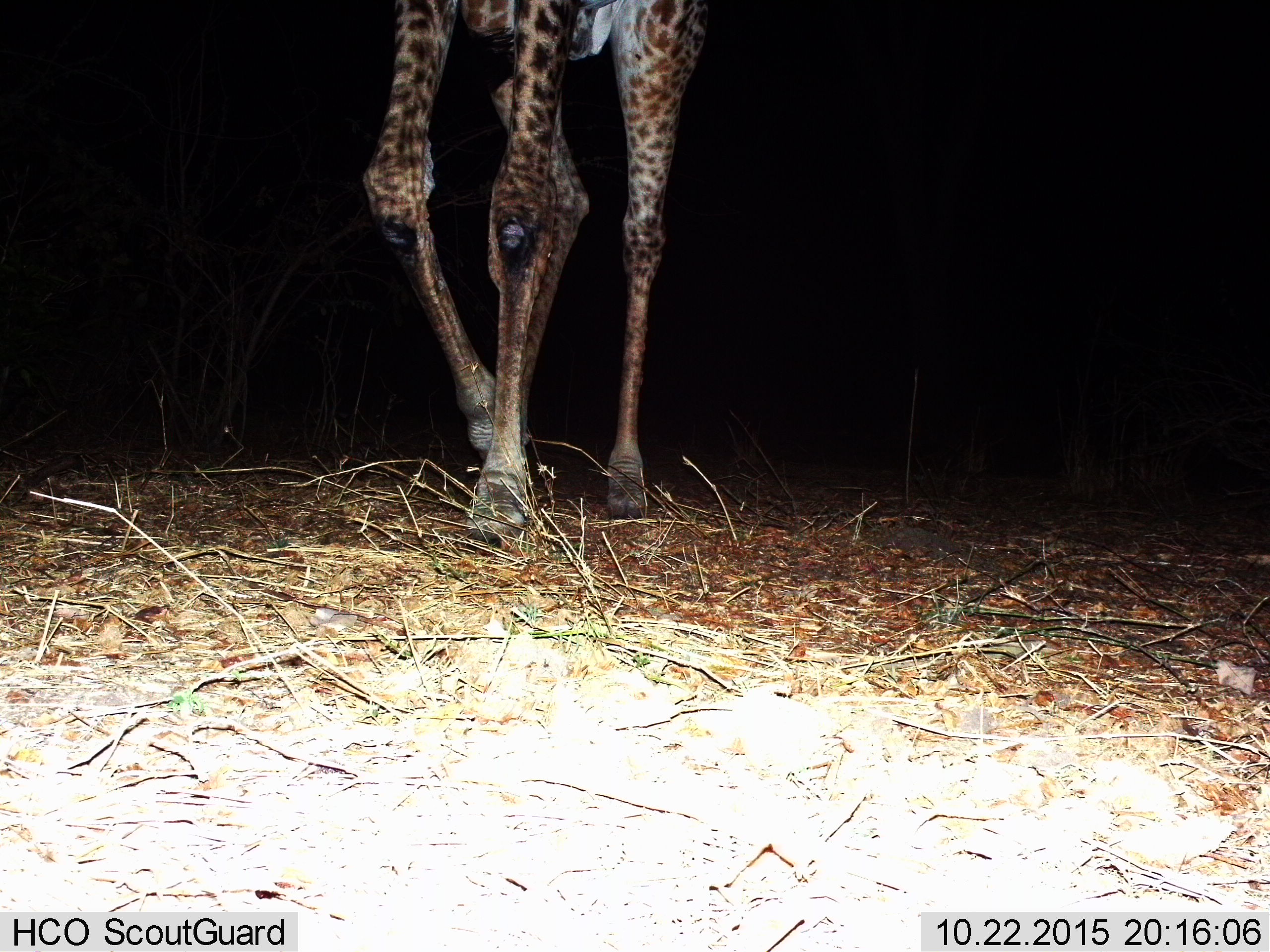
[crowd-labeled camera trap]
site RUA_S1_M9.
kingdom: Animalia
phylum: Chordata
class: Mammalia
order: Artiodactyla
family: Giraffidae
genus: Giraffa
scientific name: Giraffa camelopardalis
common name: giraffe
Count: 1.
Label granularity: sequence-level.